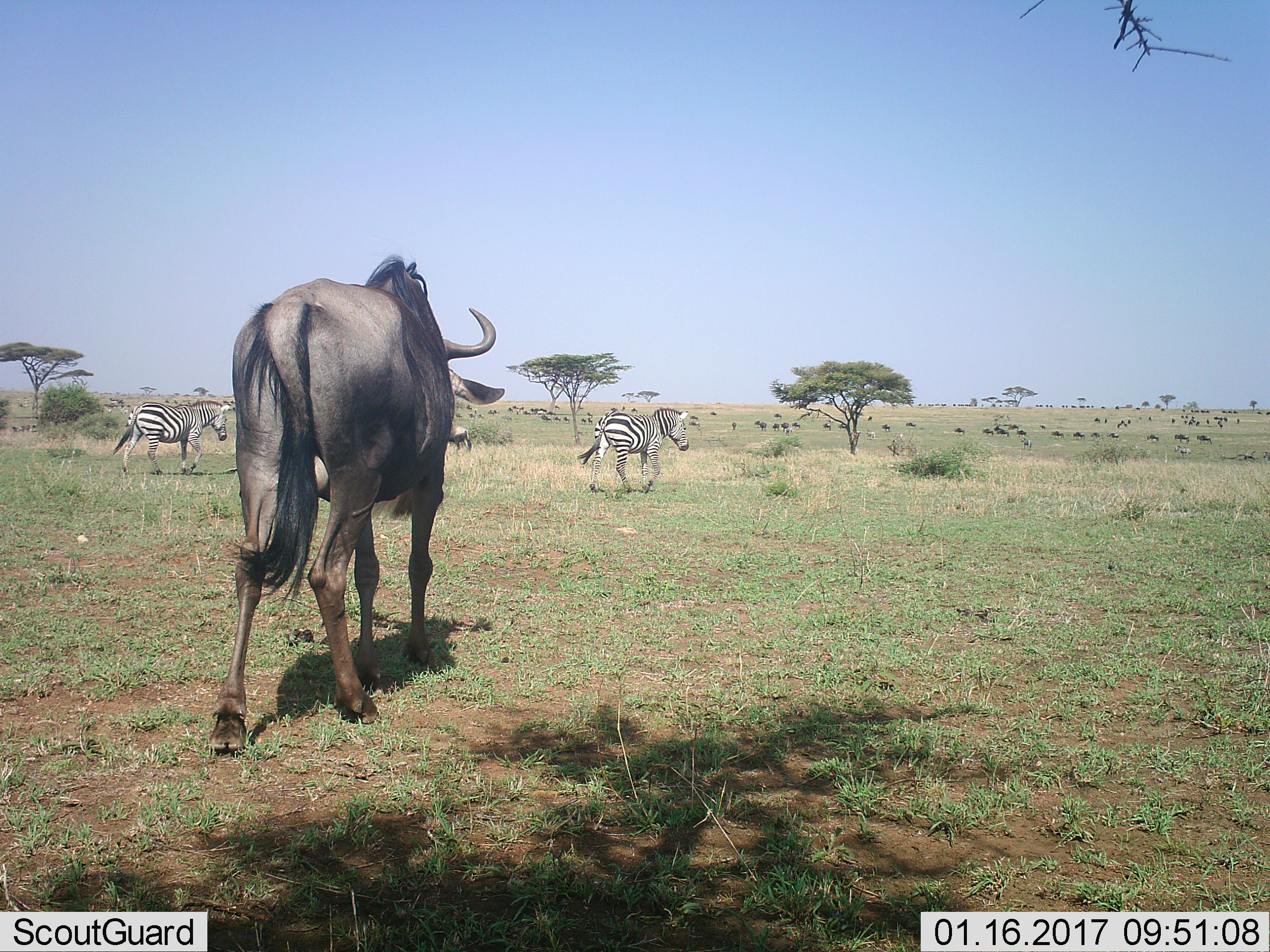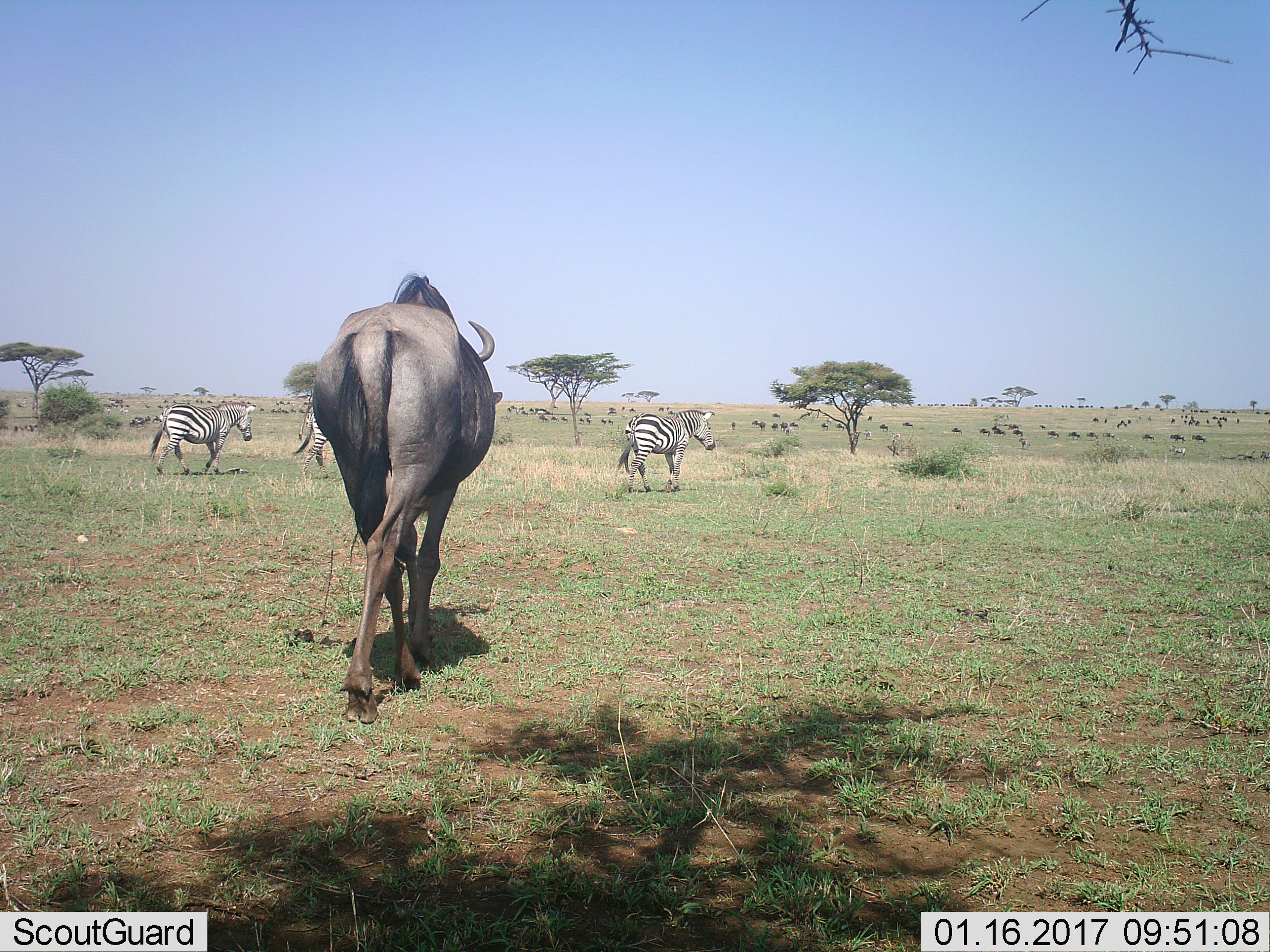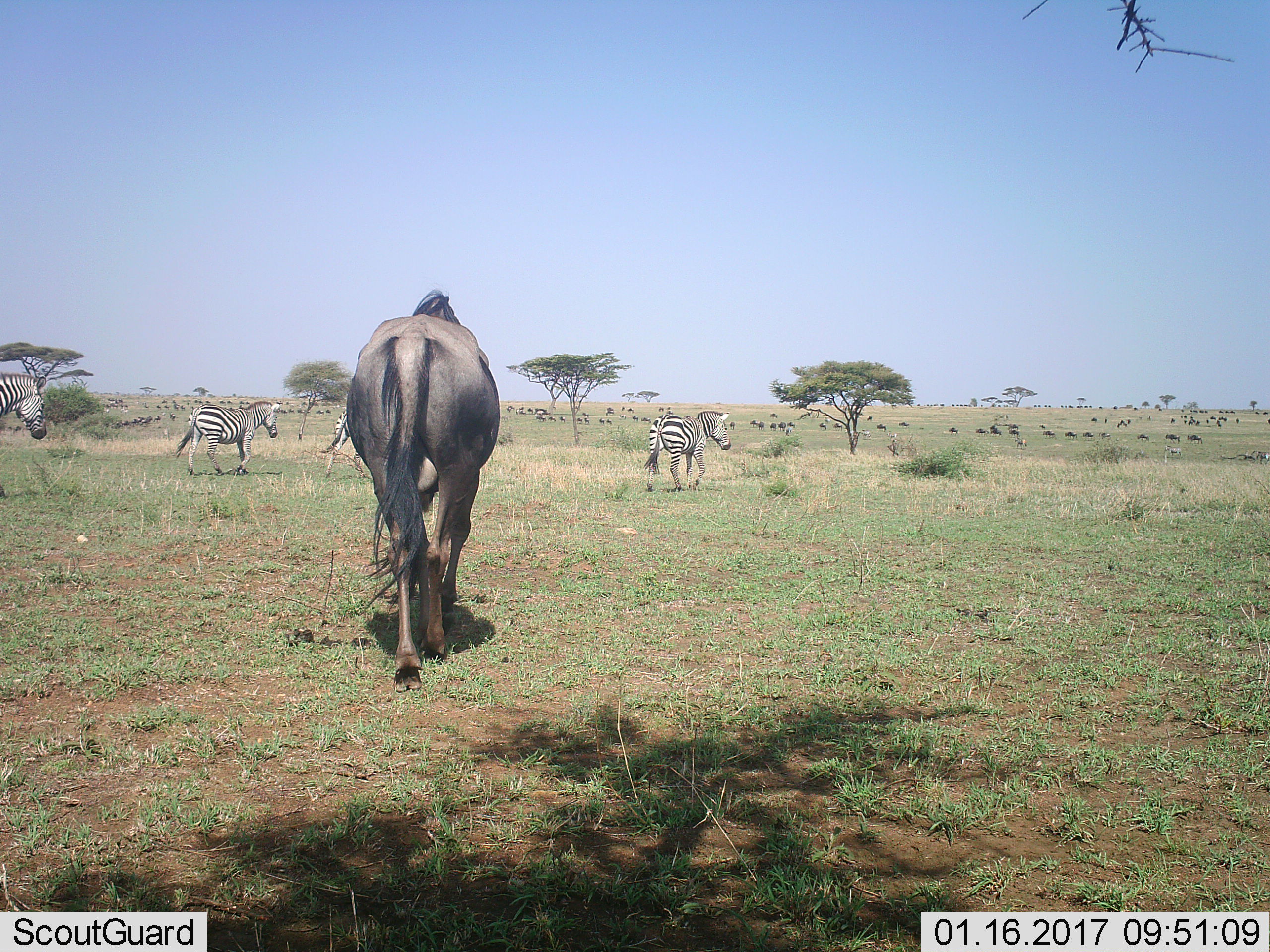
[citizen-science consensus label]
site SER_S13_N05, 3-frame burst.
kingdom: Animalia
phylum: Chordata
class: Mammalia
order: Artiodactyla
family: Bovidae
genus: Connochaetes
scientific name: Connochaetes taurinus taurinus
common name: blue wildebeest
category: wildebeestblue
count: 11-50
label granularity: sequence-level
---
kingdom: Animalia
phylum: Chordata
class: Mammalia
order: Perissodactyla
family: Equidae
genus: Equus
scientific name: Equus quagga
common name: plains zebra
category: zebraplains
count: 11-50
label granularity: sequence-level